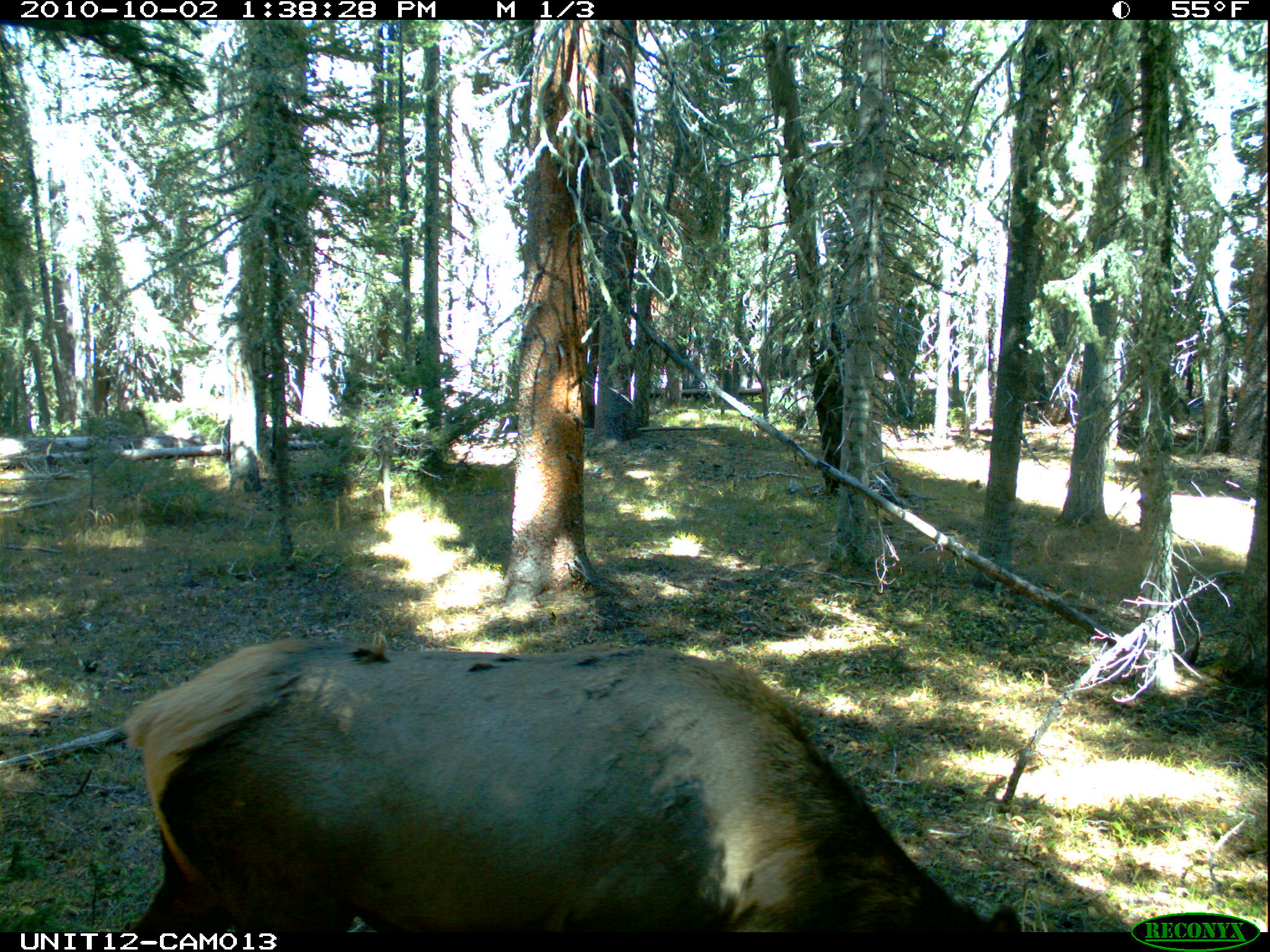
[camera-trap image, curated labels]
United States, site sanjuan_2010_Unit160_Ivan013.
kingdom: Animalia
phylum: Chordata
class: Mammalia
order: Artiodactyla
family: Cervidae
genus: Cervus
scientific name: Cervus elaphus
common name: red deer